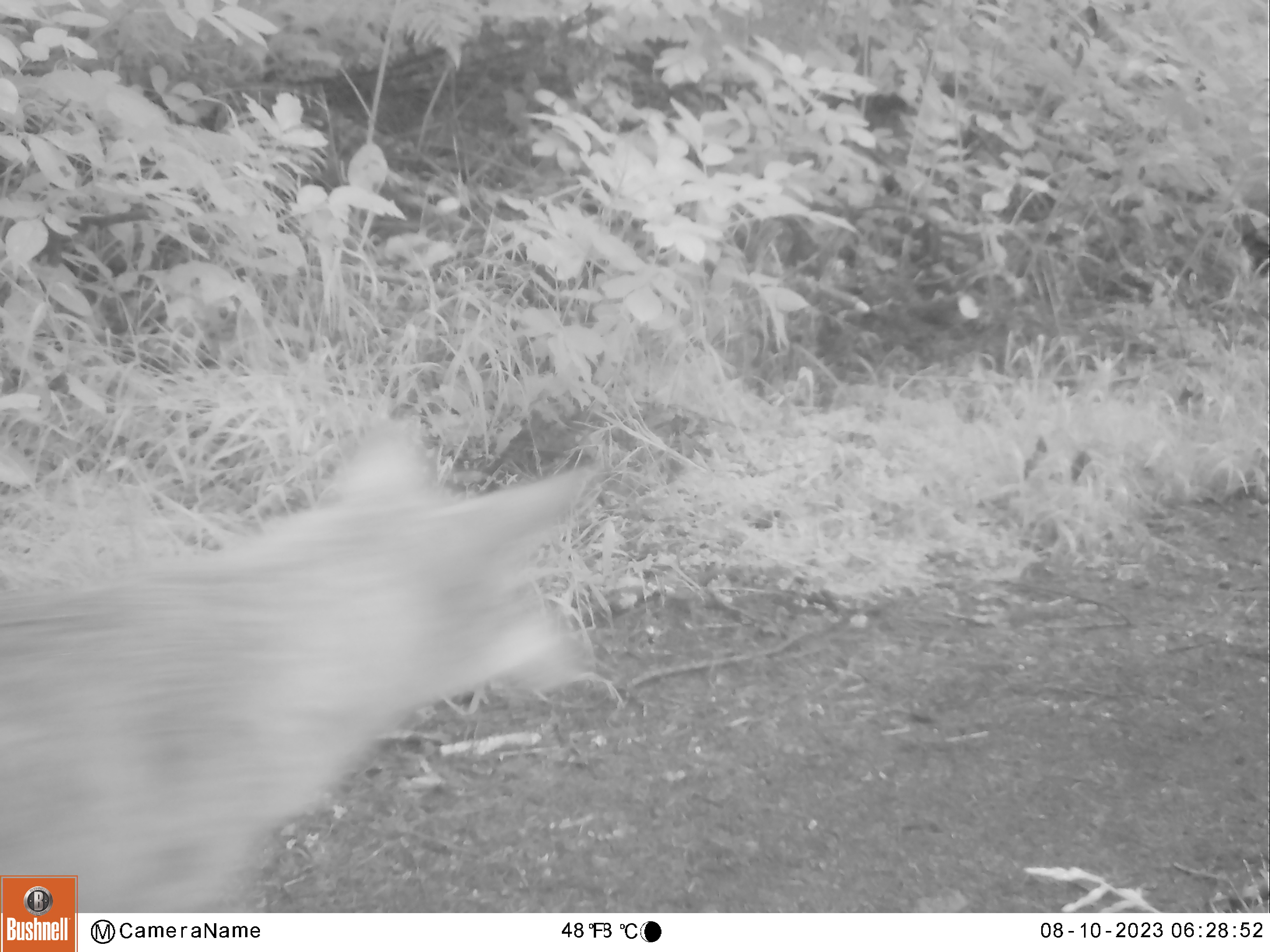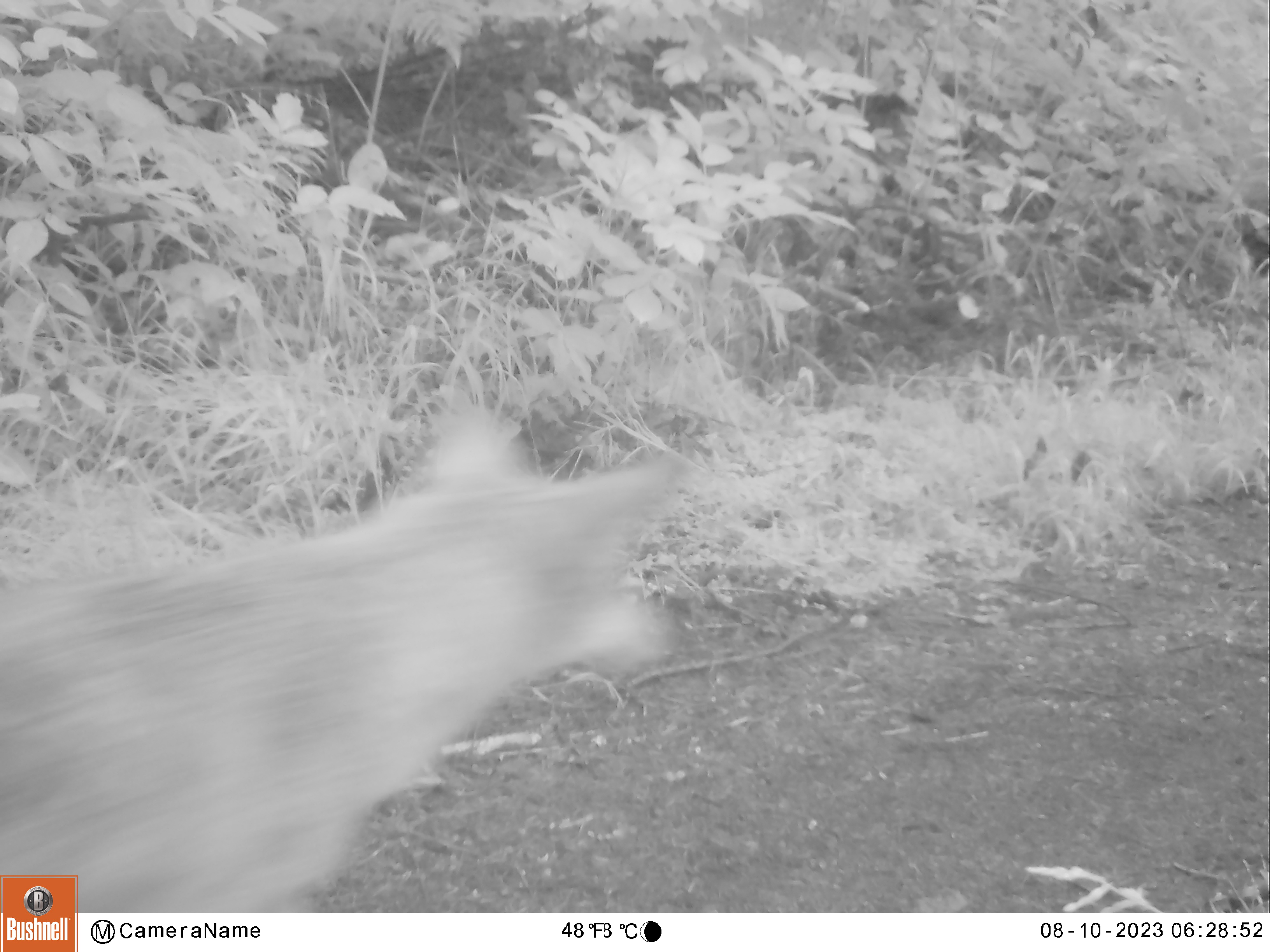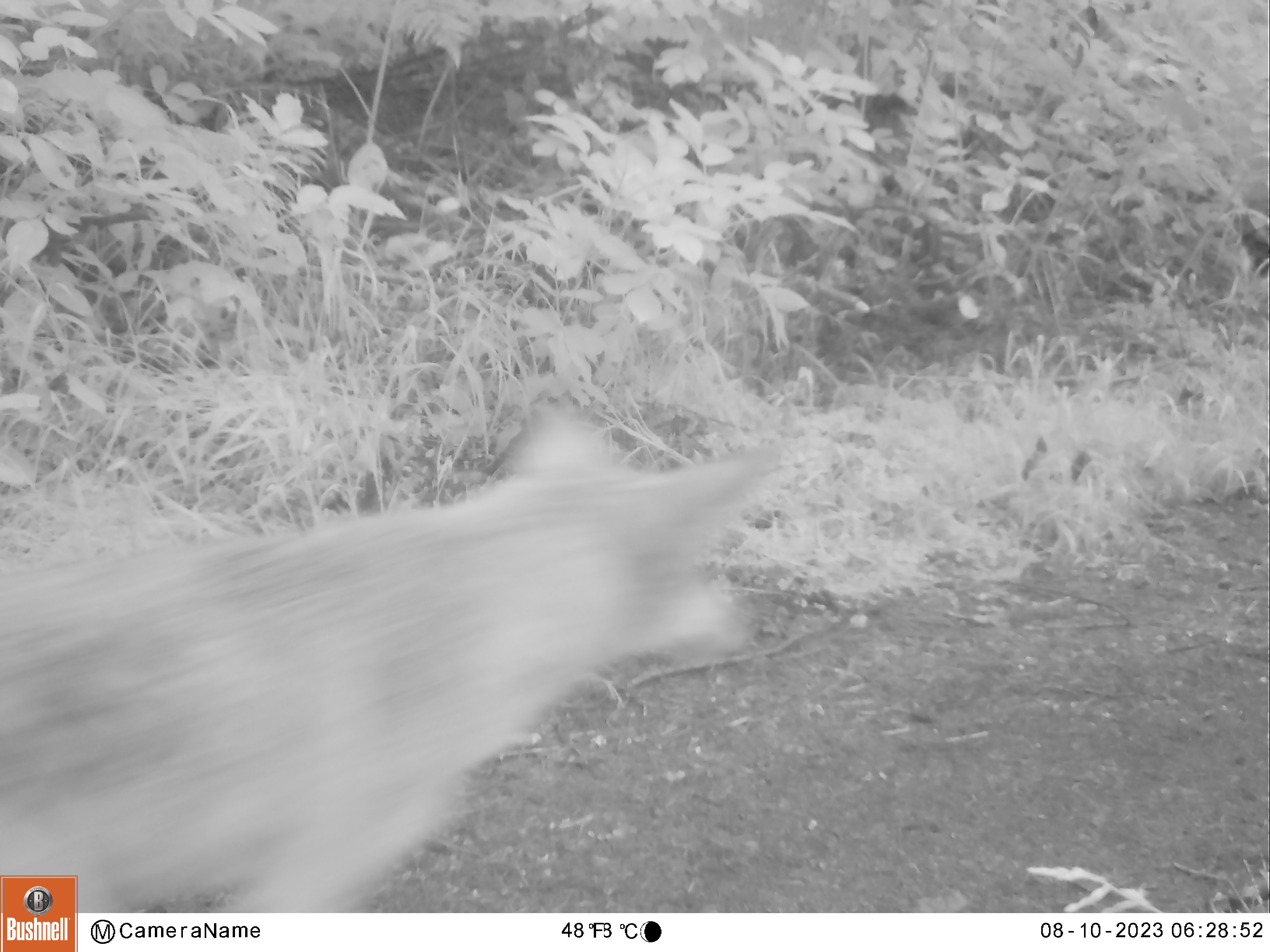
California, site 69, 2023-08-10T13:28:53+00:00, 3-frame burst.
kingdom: Animalia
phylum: Chordata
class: Mammalia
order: Carnivora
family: Canidae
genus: Canis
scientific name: Canis latrans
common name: coyote